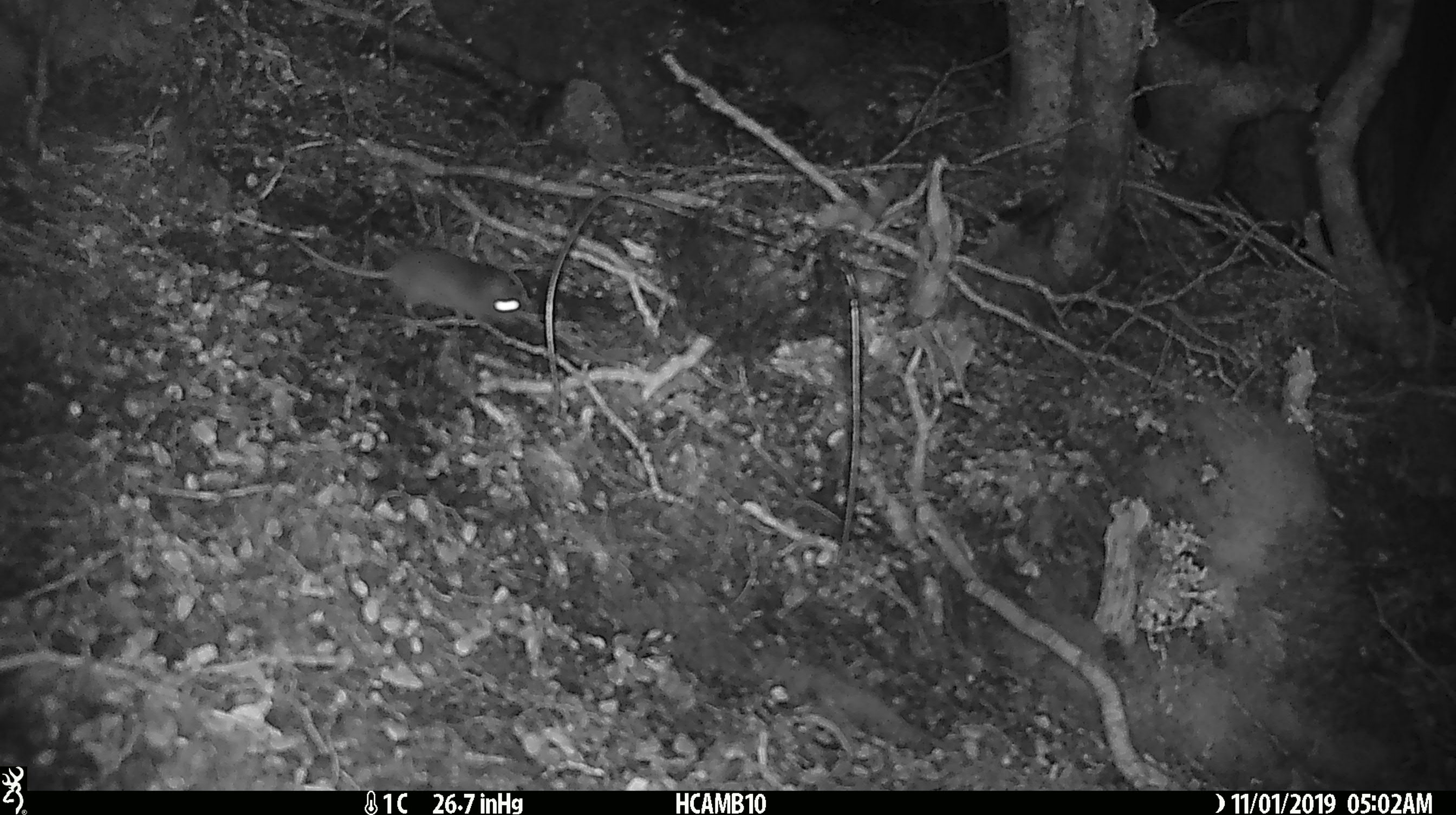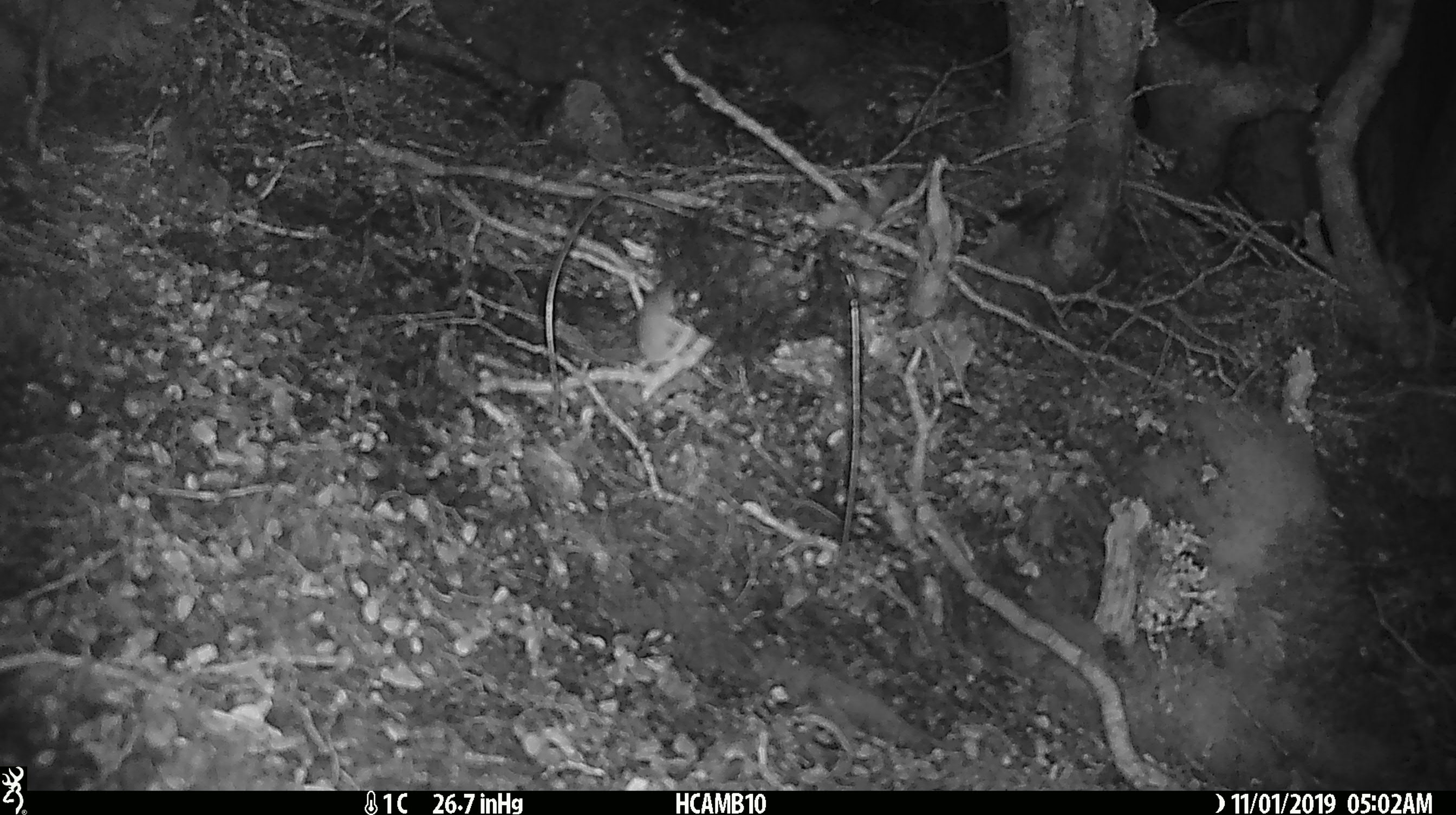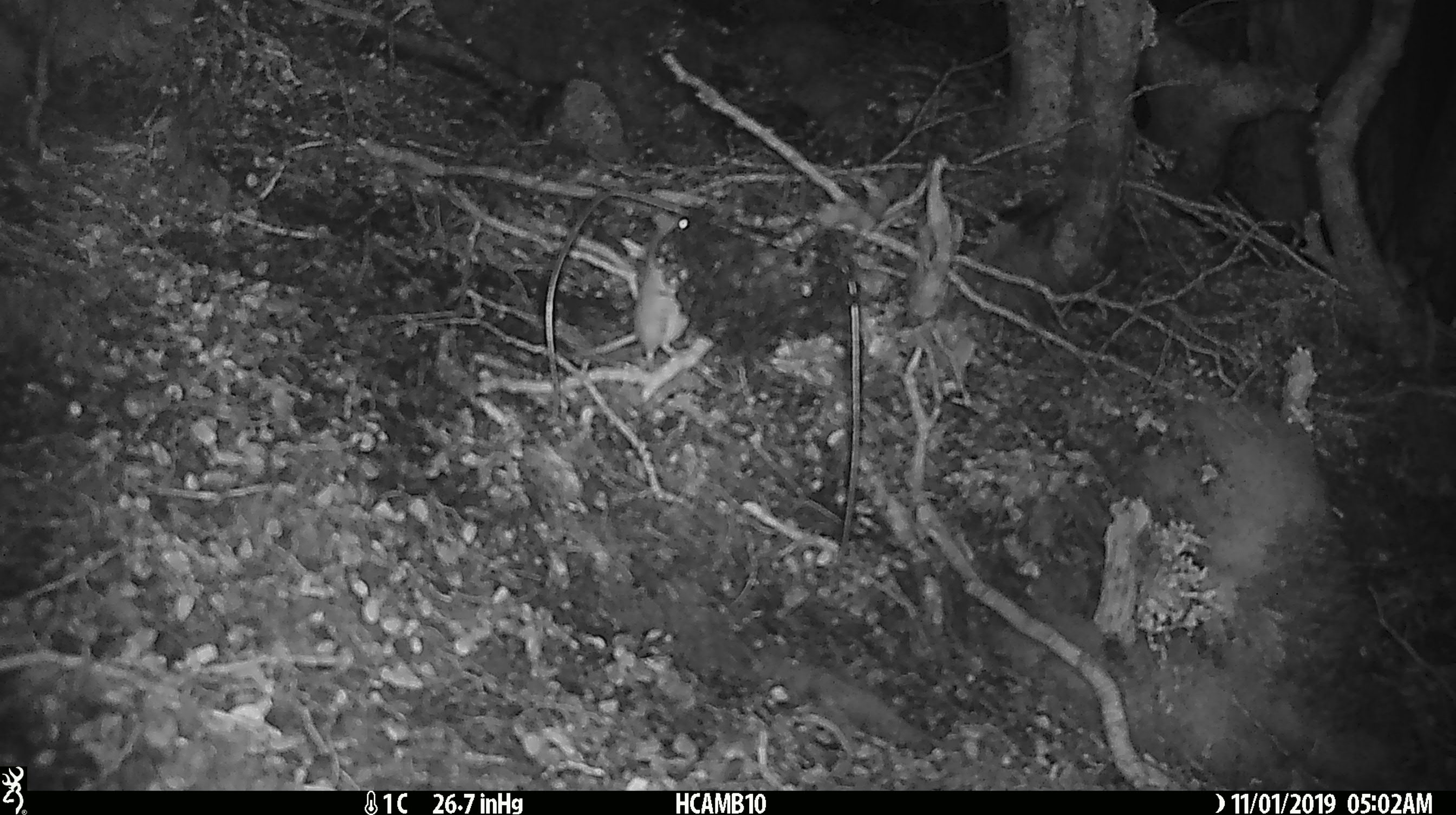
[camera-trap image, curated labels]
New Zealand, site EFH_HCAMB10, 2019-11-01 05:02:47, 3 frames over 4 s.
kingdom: Animalia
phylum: Chordata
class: Mammalia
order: Rodentia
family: Muridae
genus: Mus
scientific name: Mus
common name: mouse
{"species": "mouse (Mus)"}